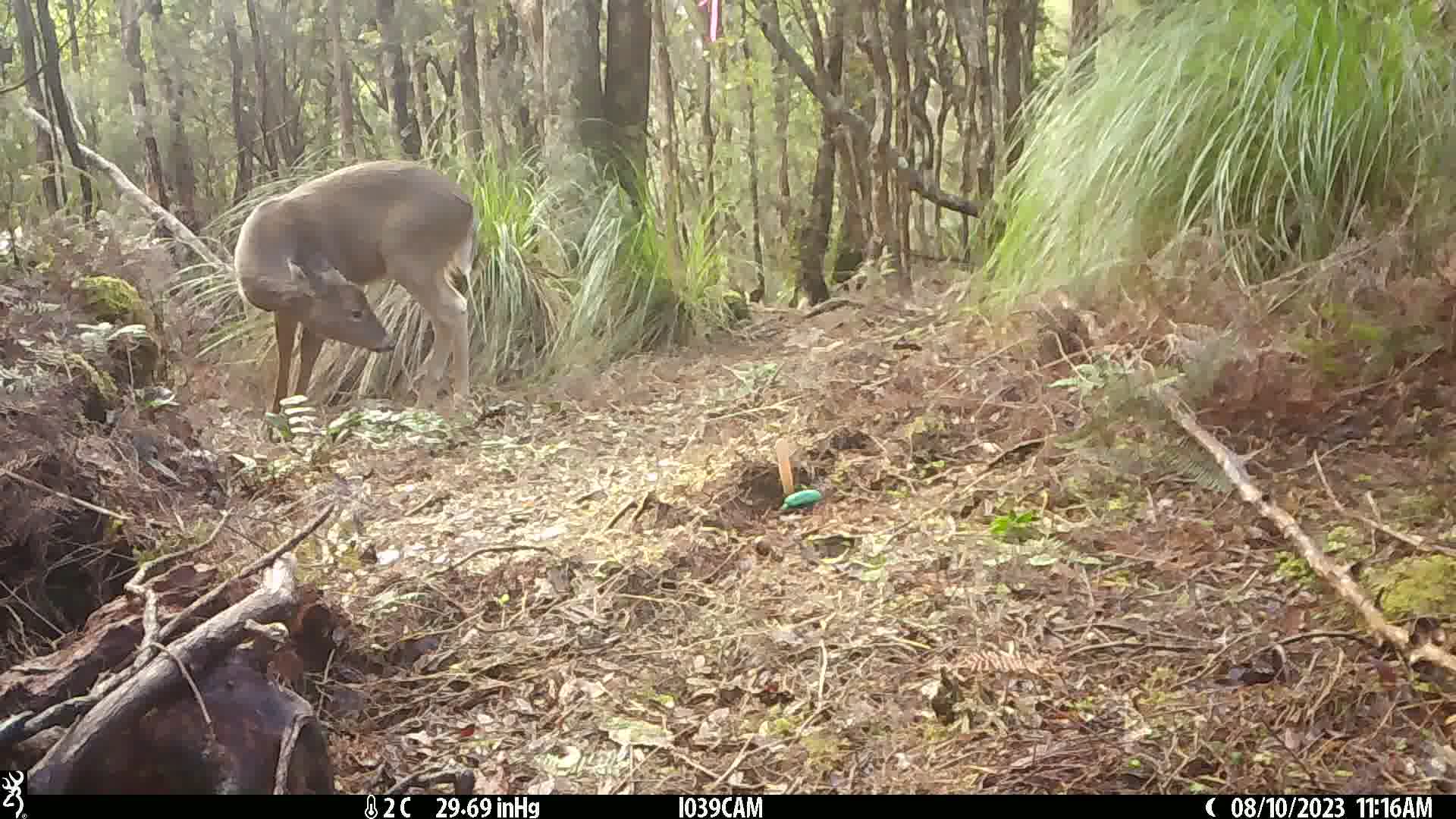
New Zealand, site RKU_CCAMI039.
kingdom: Animalia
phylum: Chordata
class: Mammalia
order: Artiodactyla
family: Cervidae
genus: Odocoileus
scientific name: Odocoileus virginianus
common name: white-tailed deer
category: white tailed deer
White tailed deer (white-tailed deer) (Odocoileus virginianus).